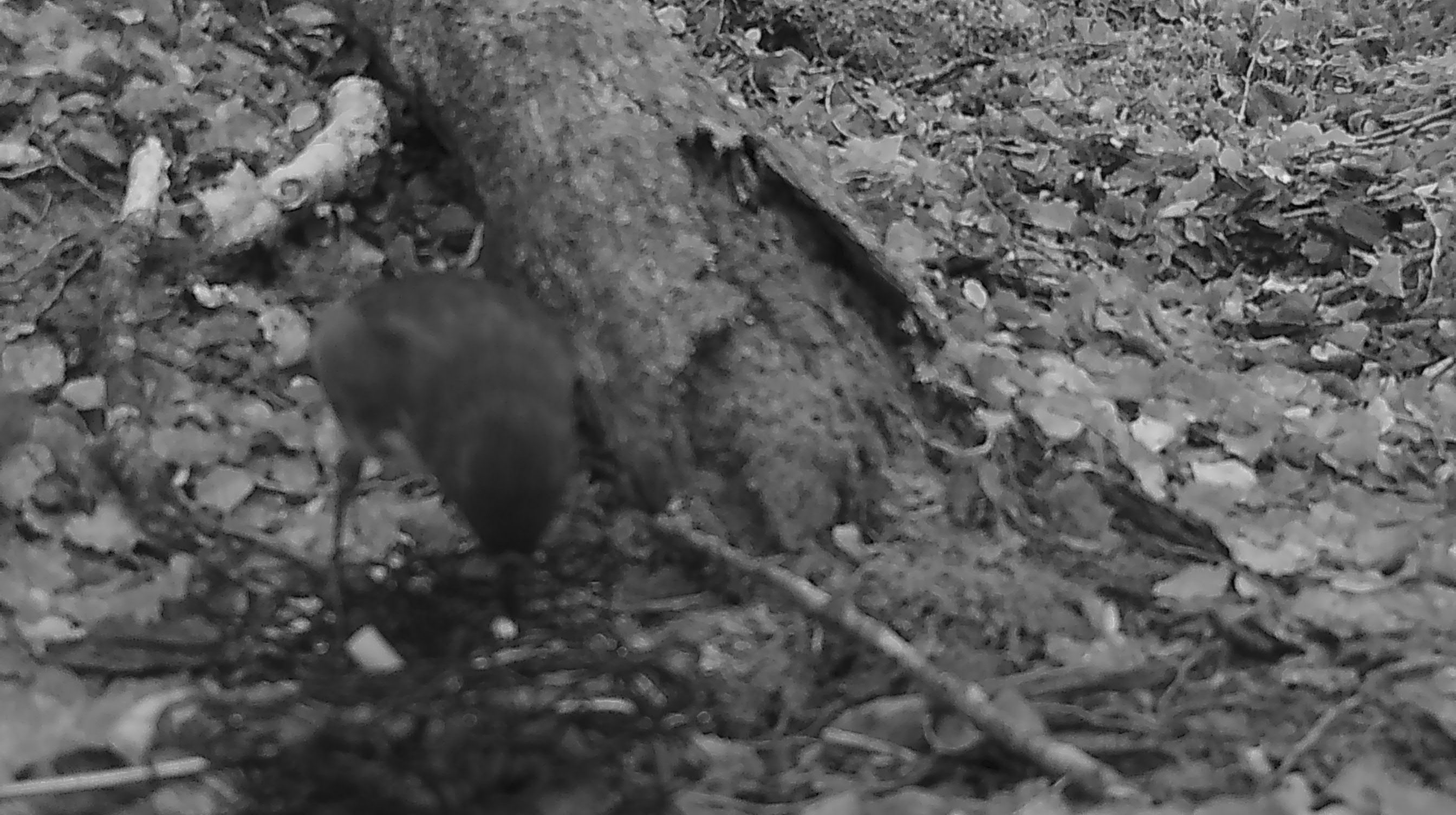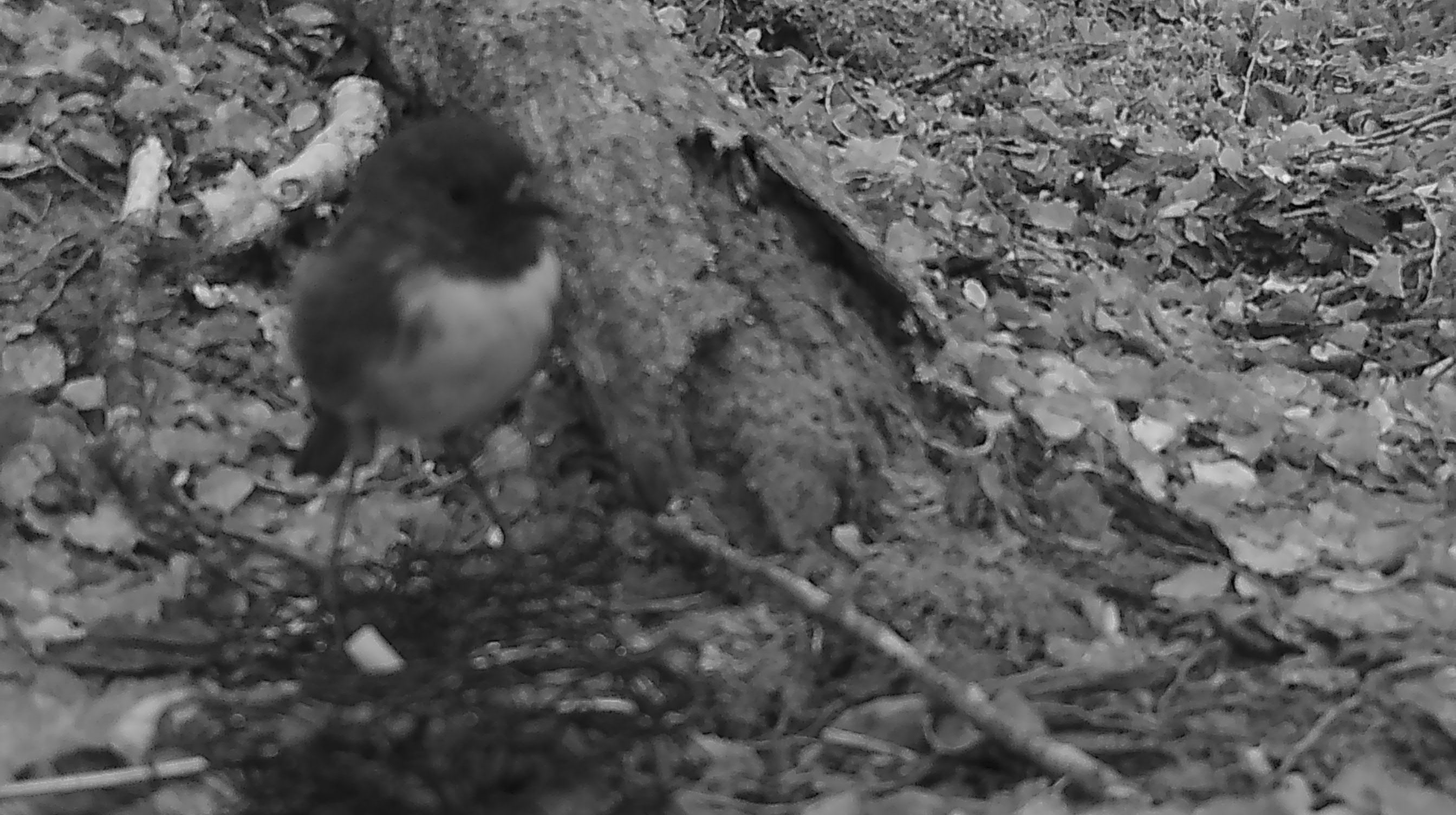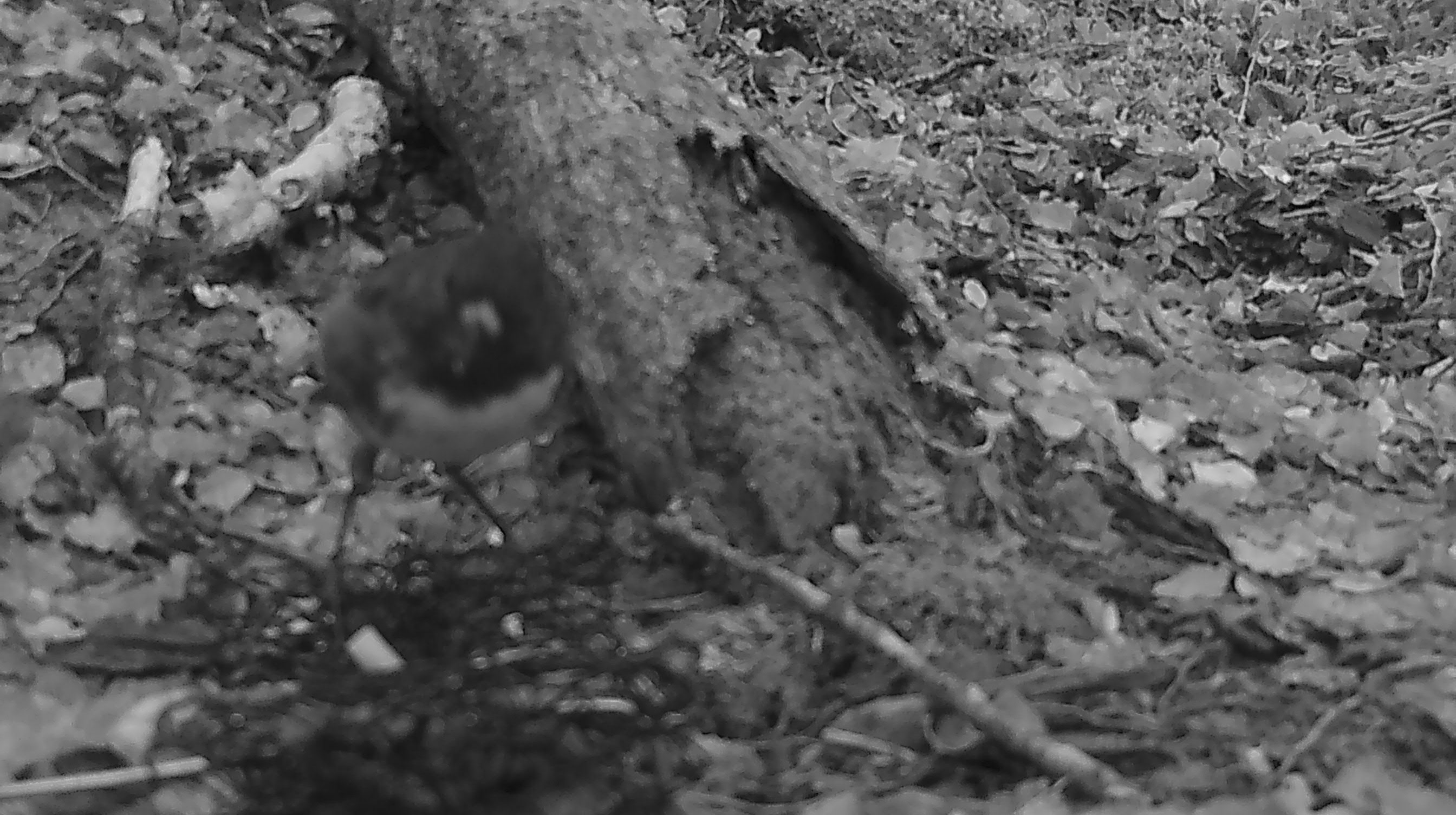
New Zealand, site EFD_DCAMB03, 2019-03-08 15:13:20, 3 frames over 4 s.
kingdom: Animalia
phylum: Chordata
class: Aves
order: Passeriformes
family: Petroicidae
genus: Petroica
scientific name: Petroica australis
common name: new zealand robin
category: robin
Robin (new zealand robin) (Petroica australis).